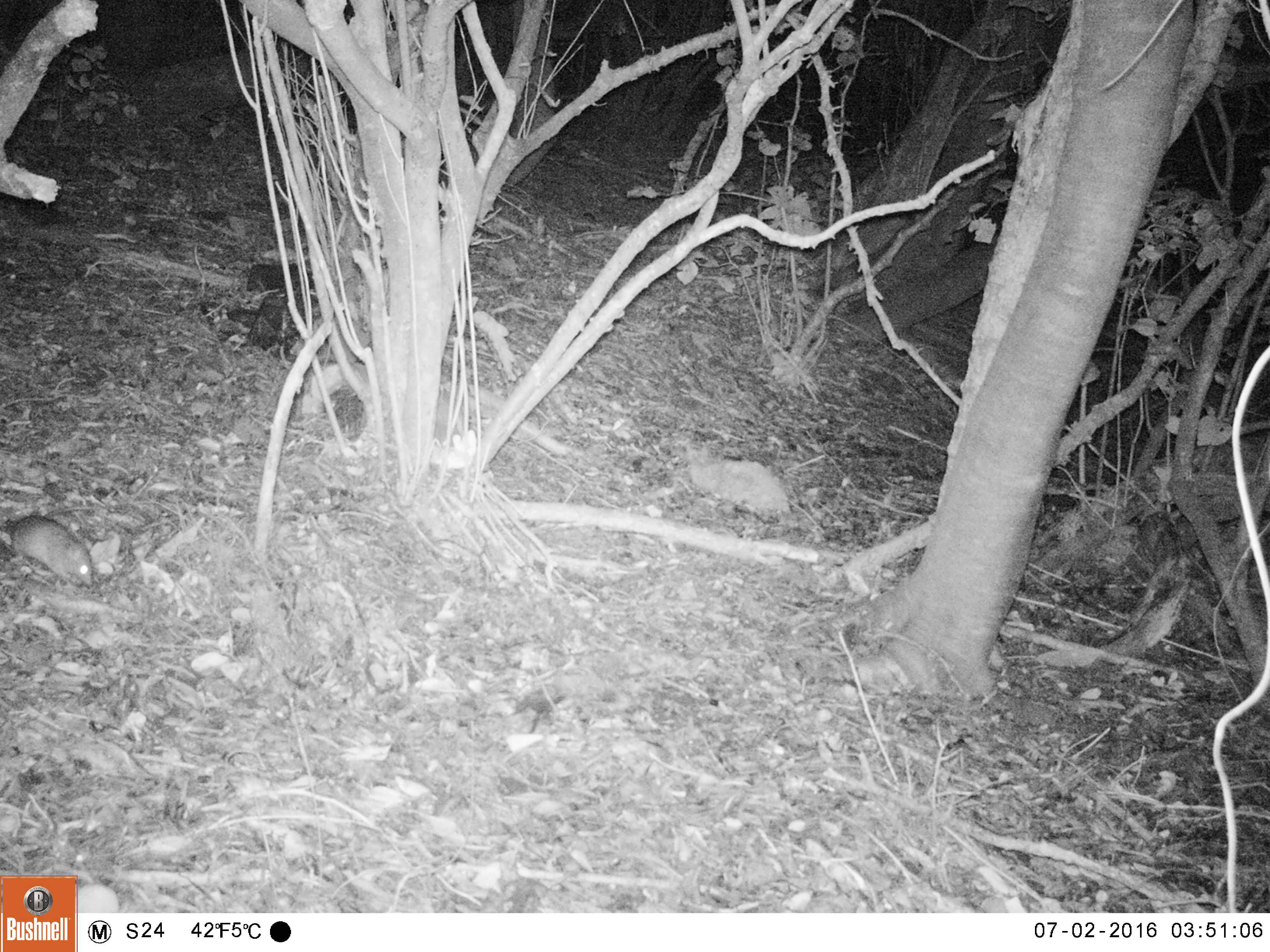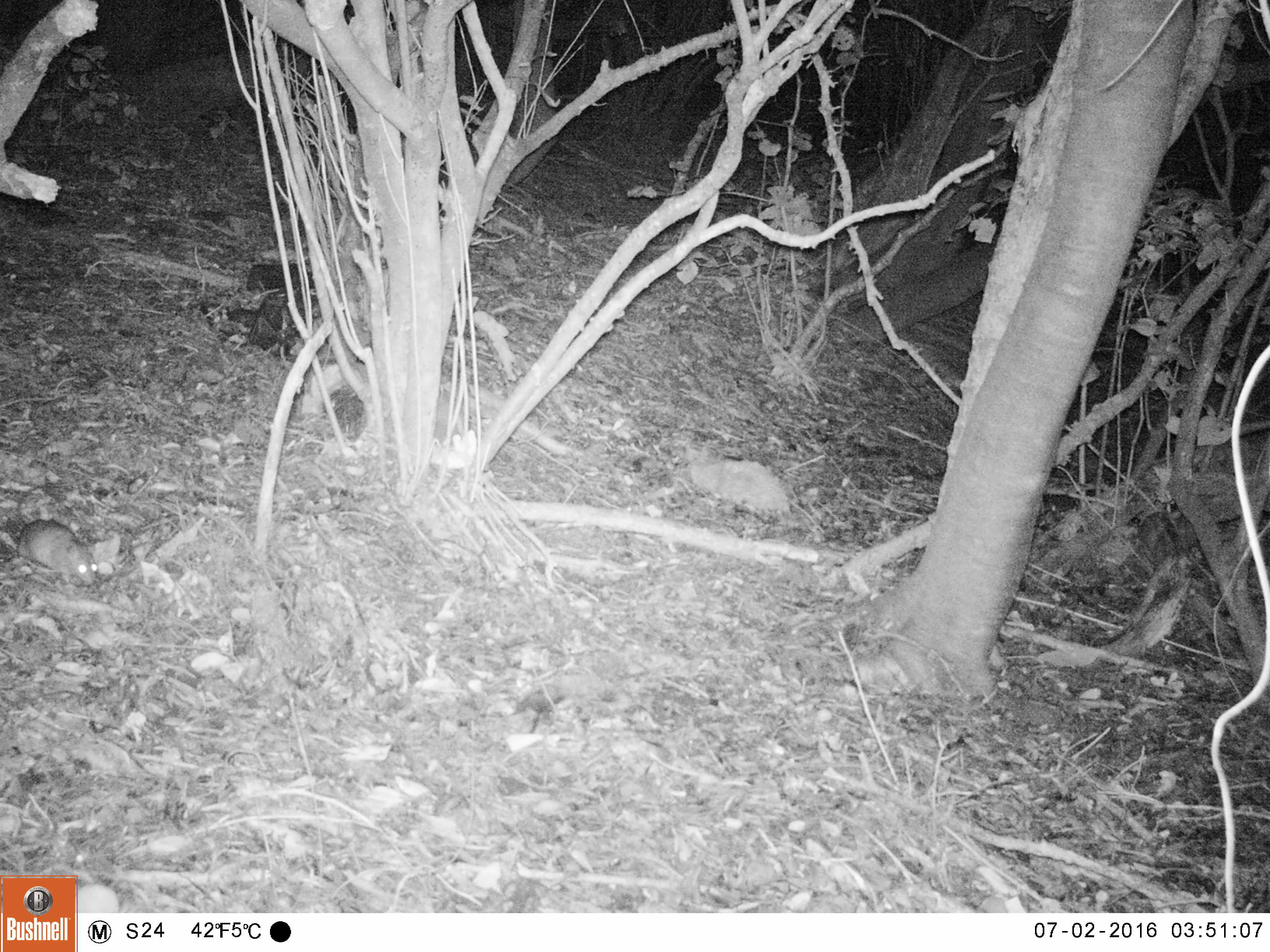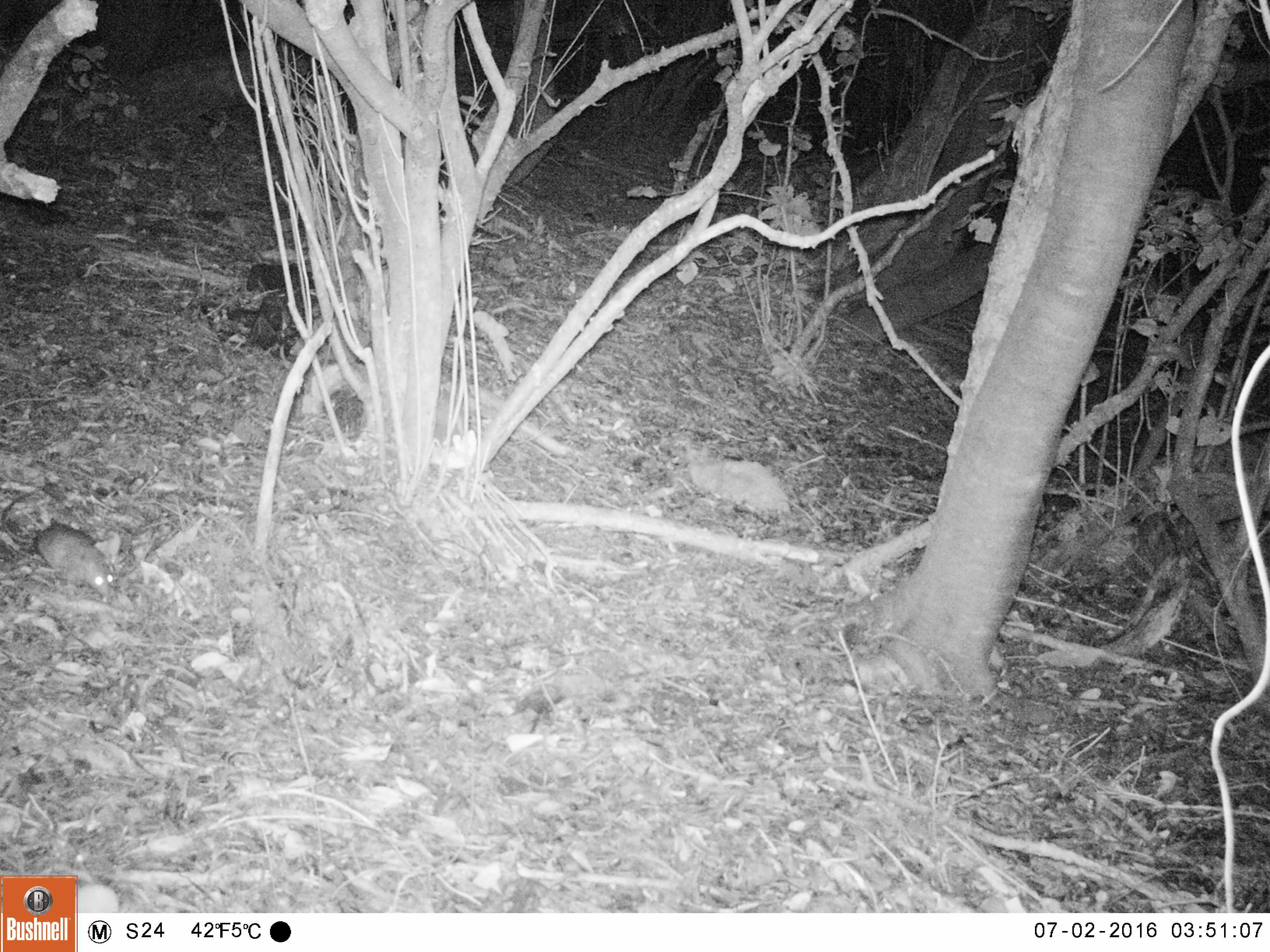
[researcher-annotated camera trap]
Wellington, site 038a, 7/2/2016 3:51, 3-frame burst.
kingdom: Animalia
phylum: Chordata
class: Mammalia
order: Rodentia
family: Muridae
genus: Rattus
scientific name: Rattus rattus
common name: ship rat